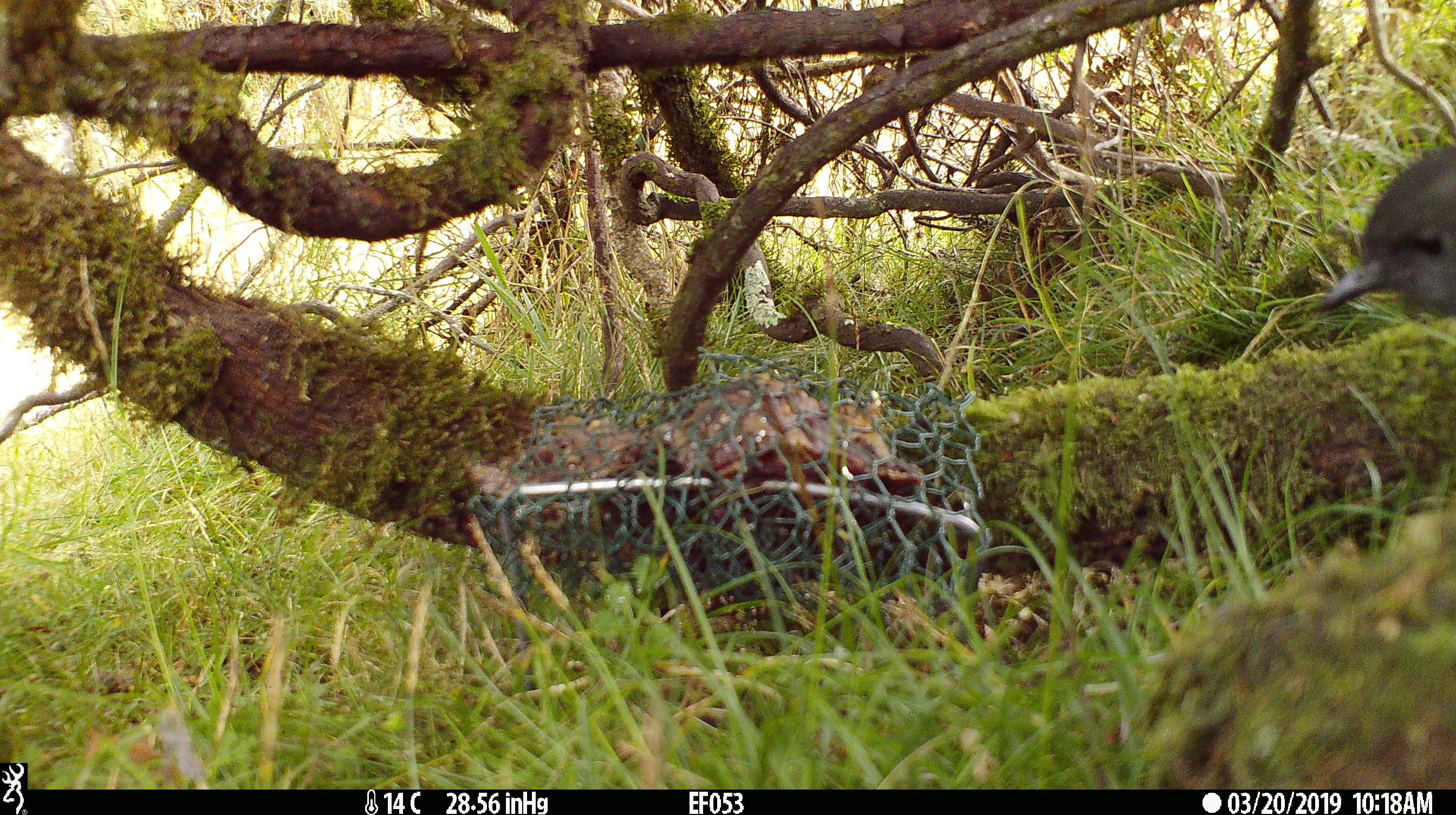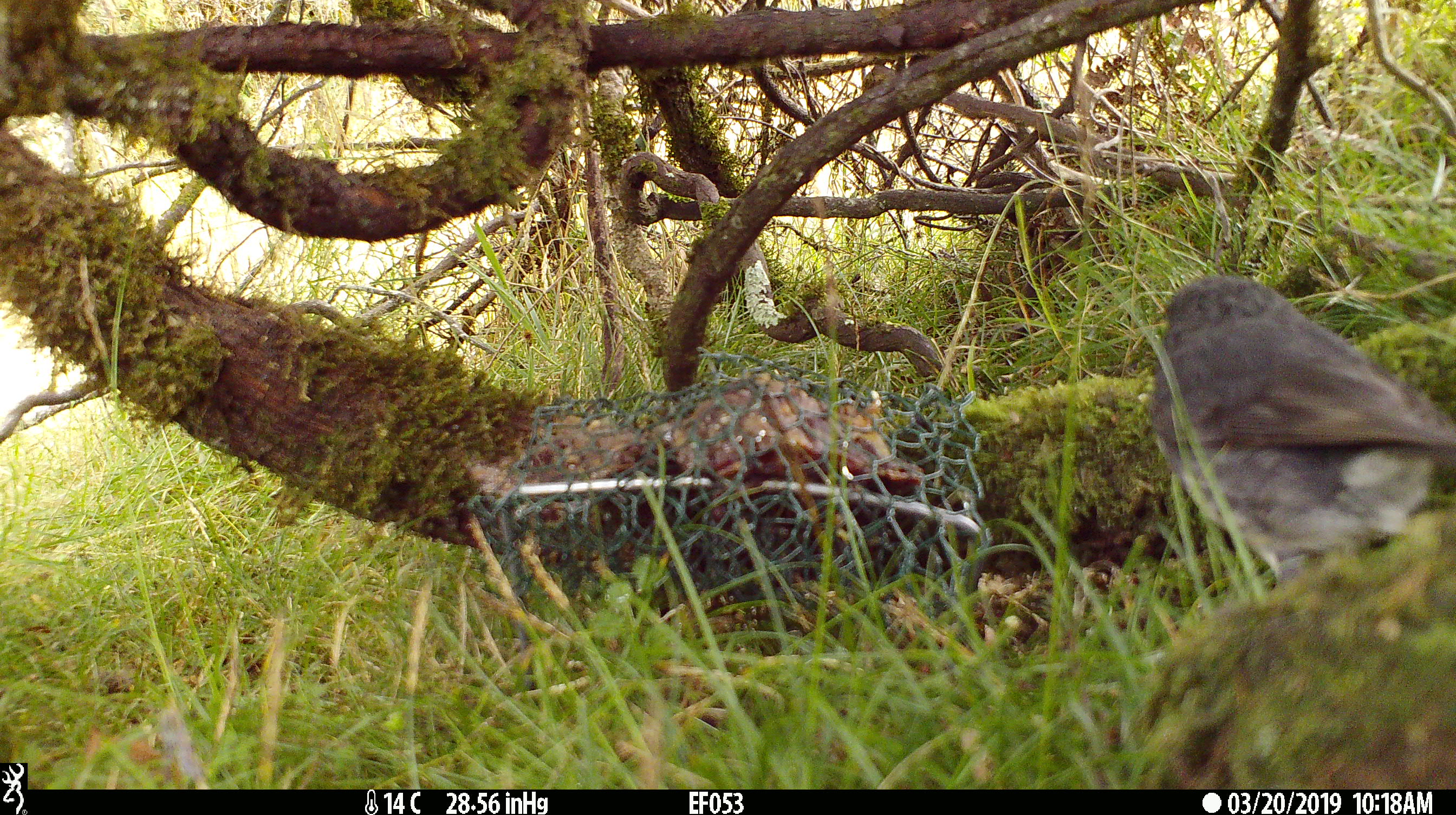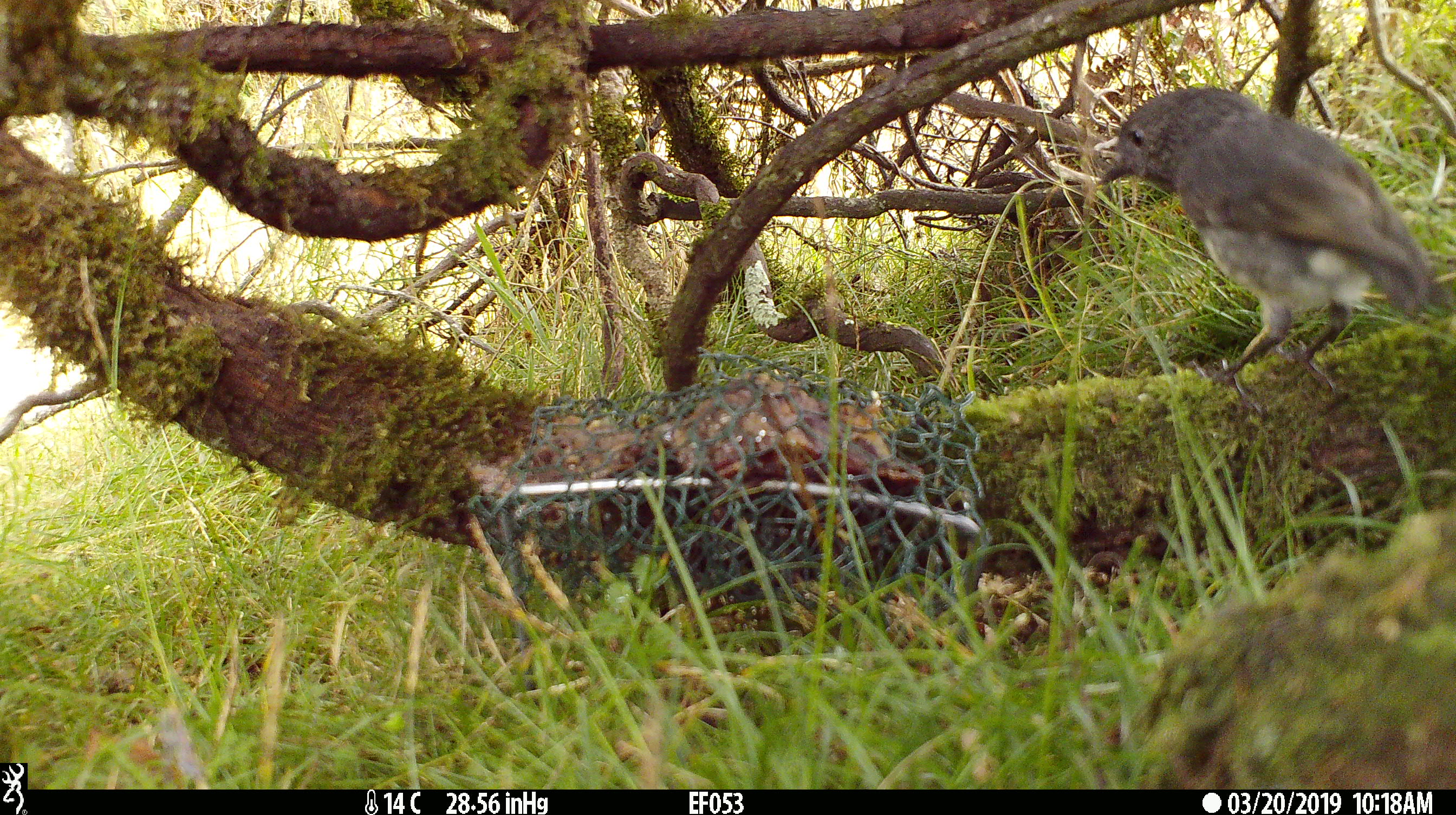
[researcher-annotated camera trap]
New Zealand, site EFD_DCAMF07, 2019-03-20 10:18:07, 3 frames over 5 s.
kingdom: Animalia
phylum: Chordata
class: Aves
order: Passeriformes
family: Petroicidae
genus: Petroica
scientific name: Petroica australis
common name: new zealand robin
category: robin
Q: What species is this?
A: Robin (new zealand robin) (Petroica australis).